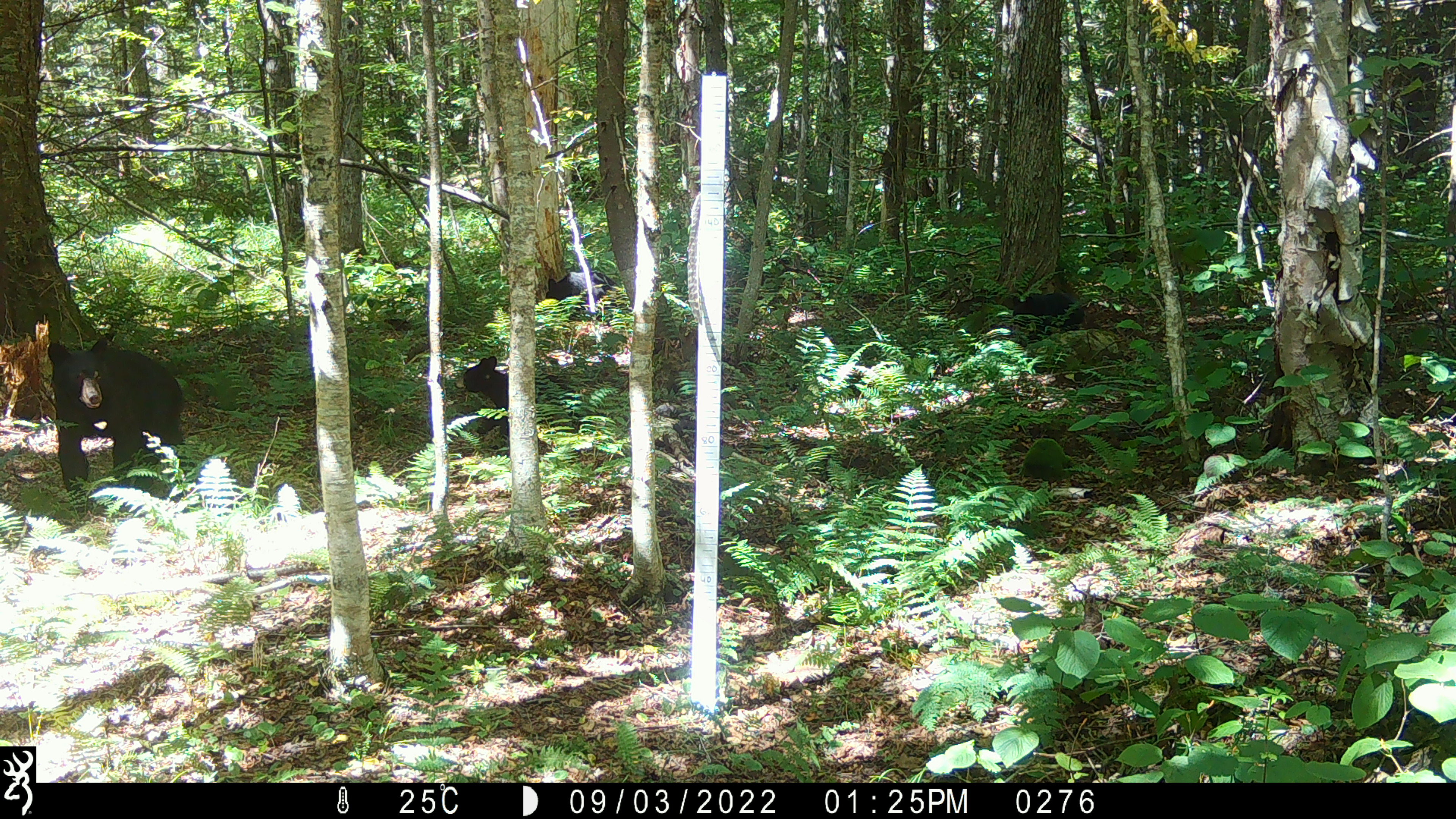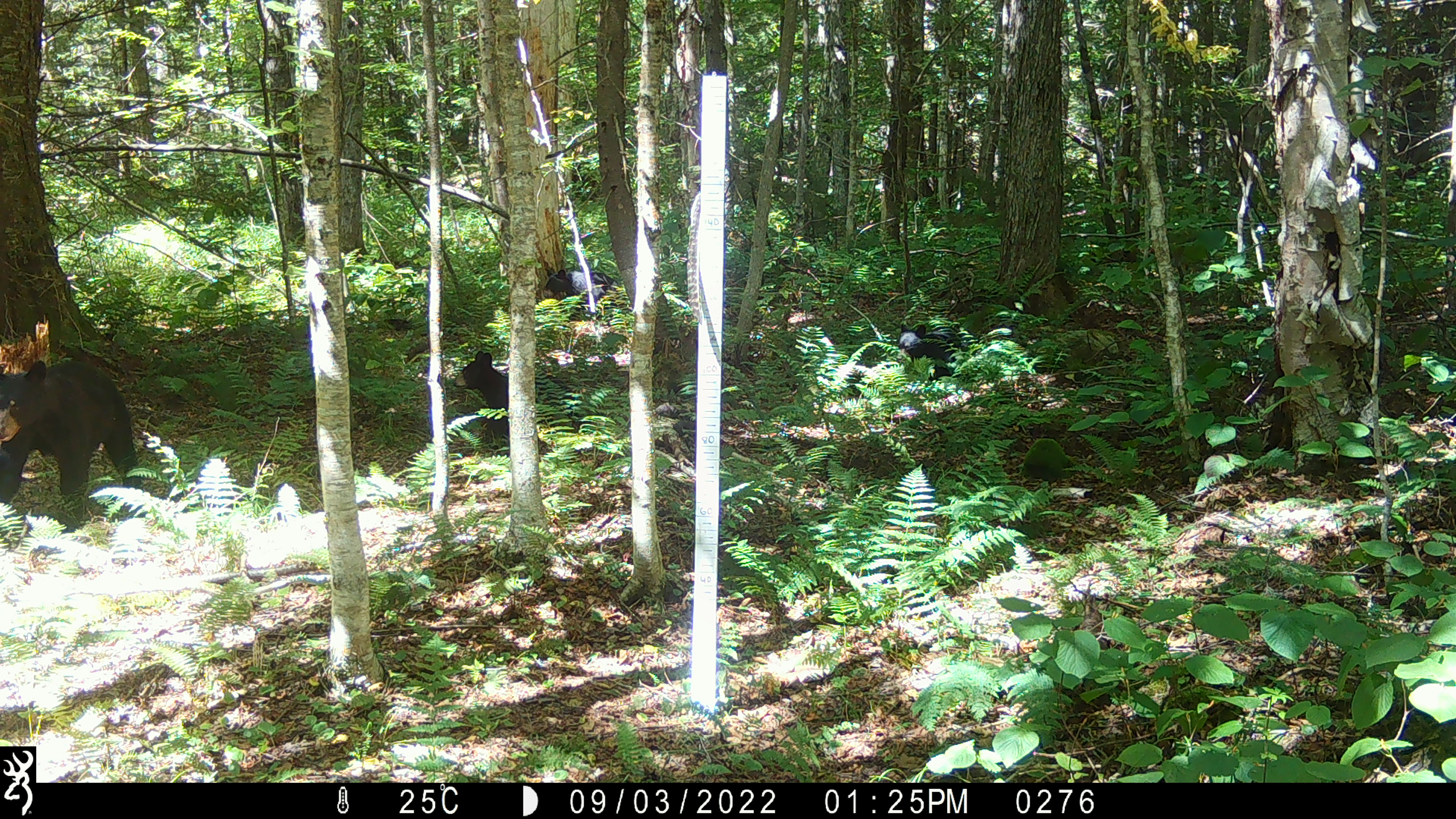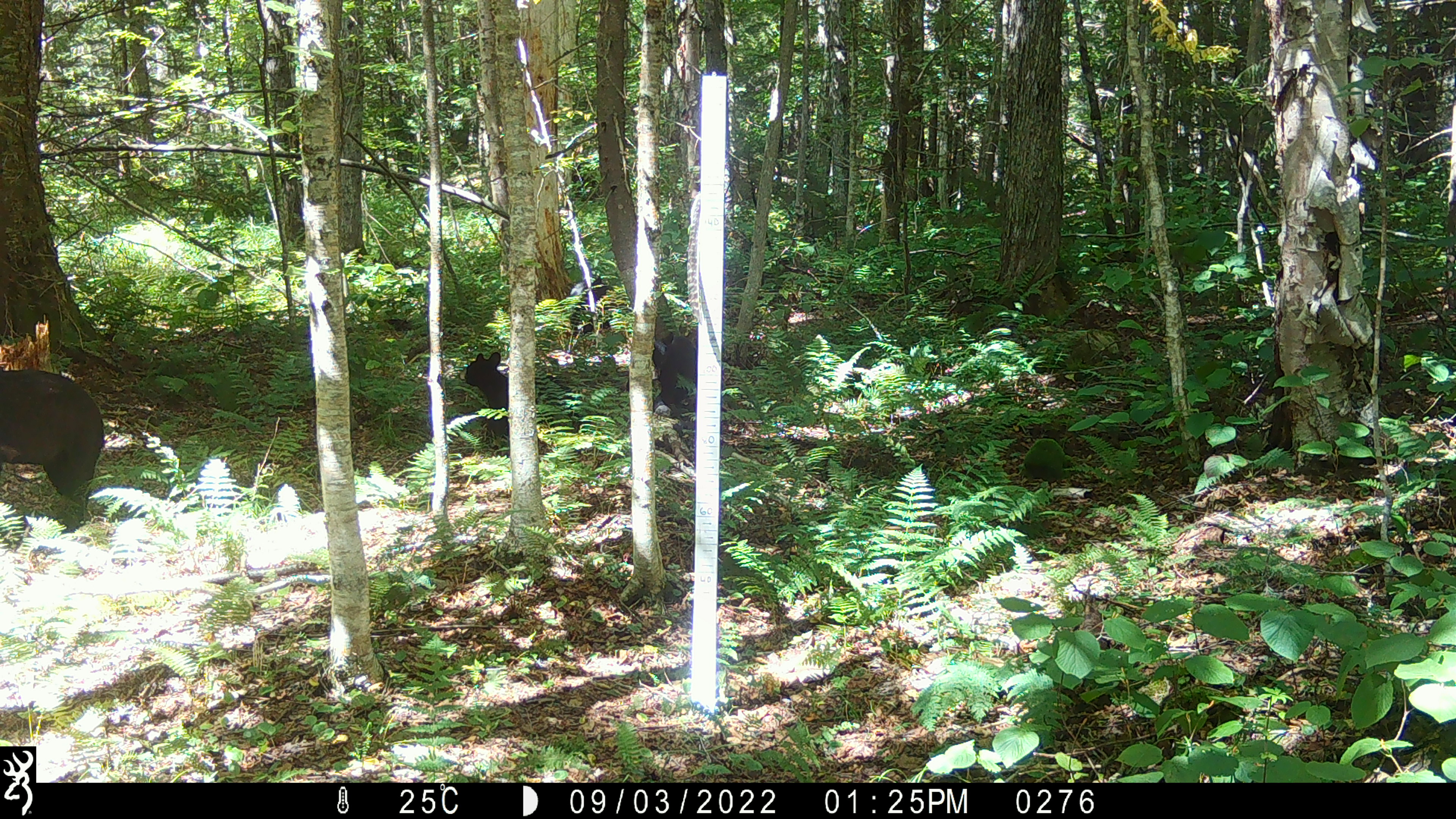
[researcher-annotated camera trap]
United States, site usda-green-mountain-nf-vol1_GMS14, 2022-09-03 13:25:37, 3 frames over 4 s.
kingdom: Animalia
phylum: Chordata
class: Mammalia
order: Carnivora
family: Ursidae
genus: Ursus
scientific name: Ursus americanus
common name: black bear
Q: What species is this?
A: Black bear (Ursus americanus).